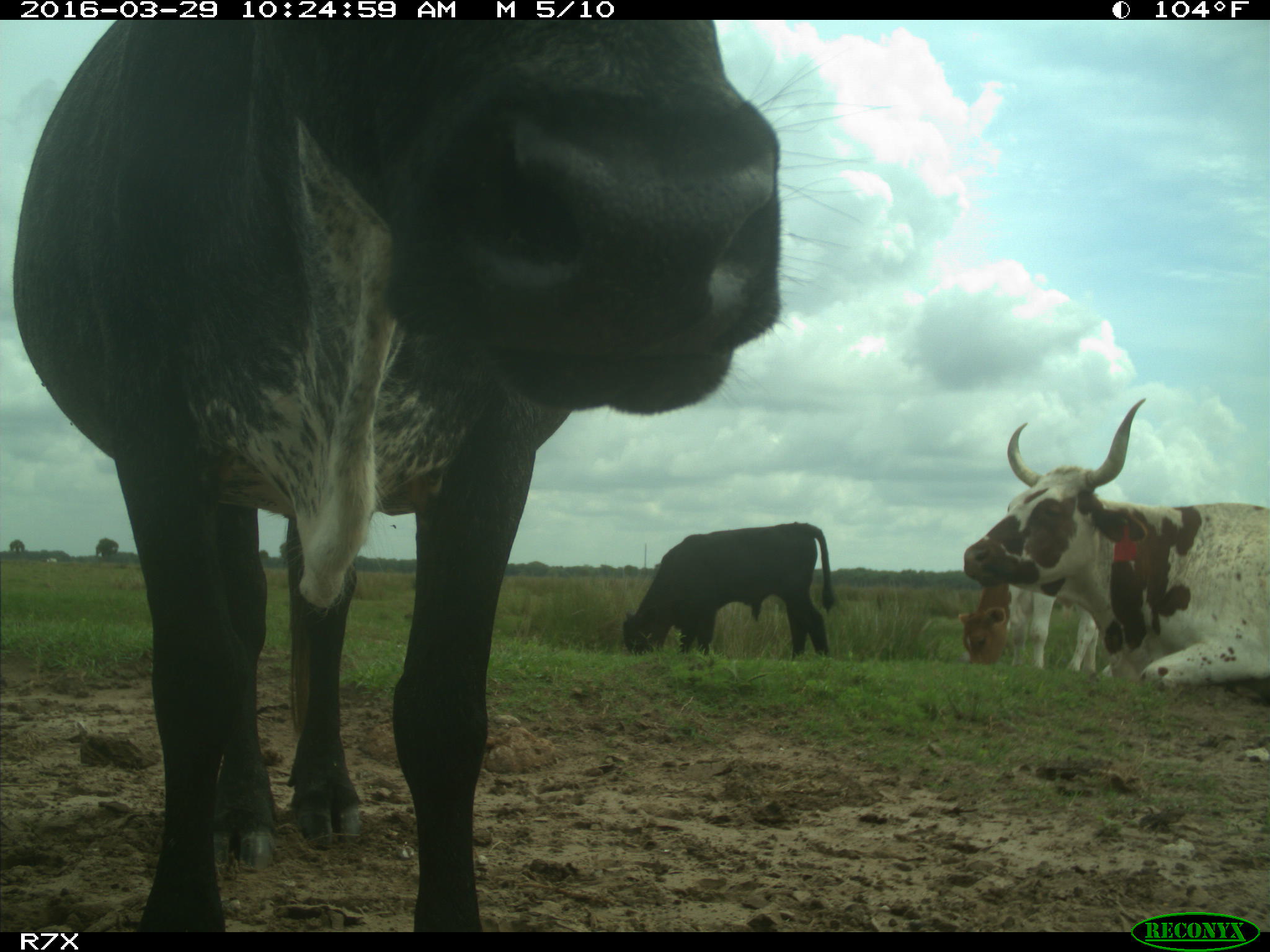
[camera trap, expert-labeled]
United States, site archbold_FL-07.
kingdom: Animalia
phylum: Chordata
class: Mammalia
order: Artiodactyla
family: Bovidae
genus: Bos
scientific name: Bos taurus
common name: domestic cow